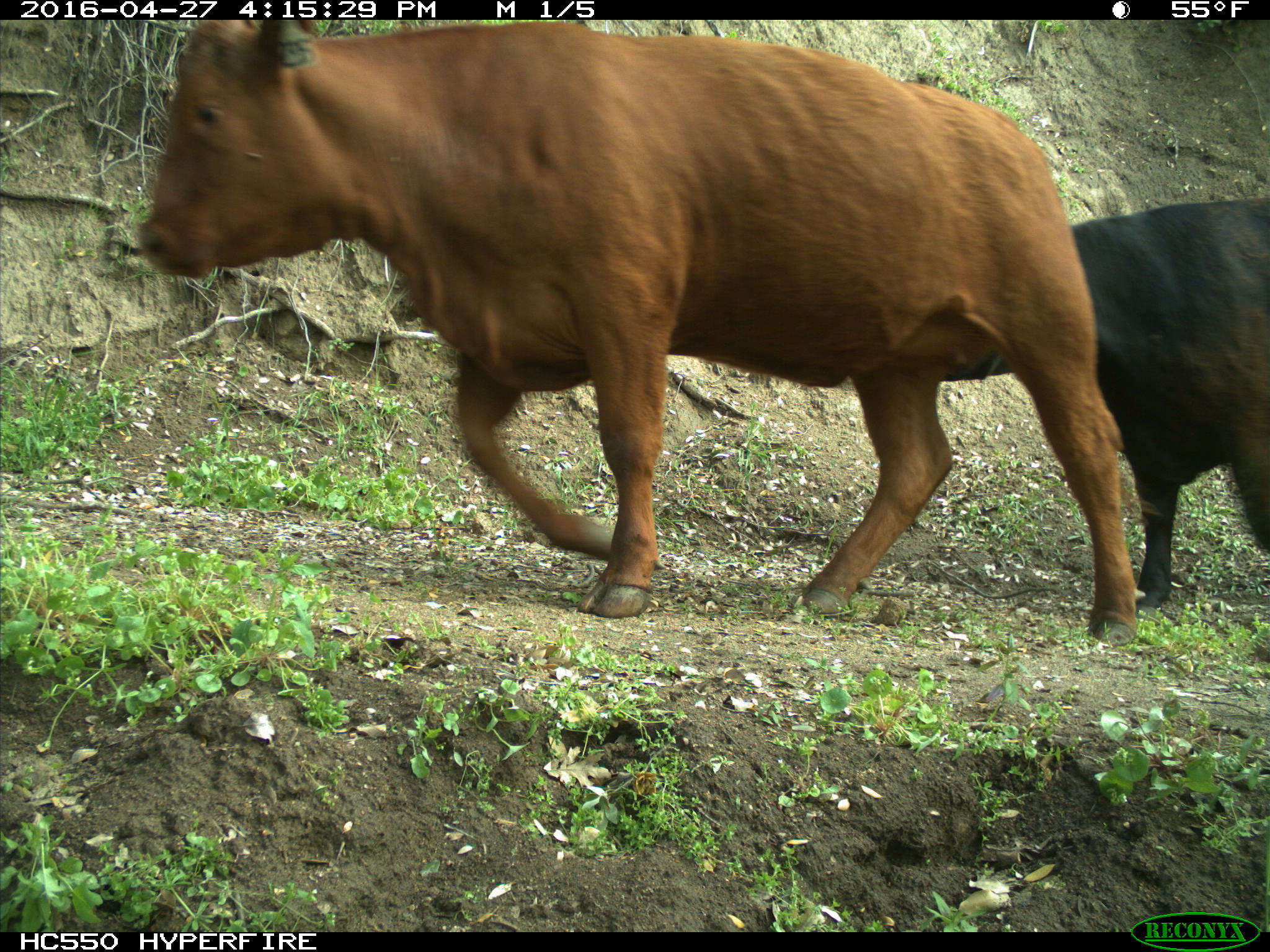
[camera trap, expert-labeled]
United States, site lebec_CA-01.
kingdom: Animalia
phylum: Chordata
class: Mammalia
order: Artiodactyla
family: Bovidae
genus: Bos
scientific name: Bos taurus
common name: domestic cow